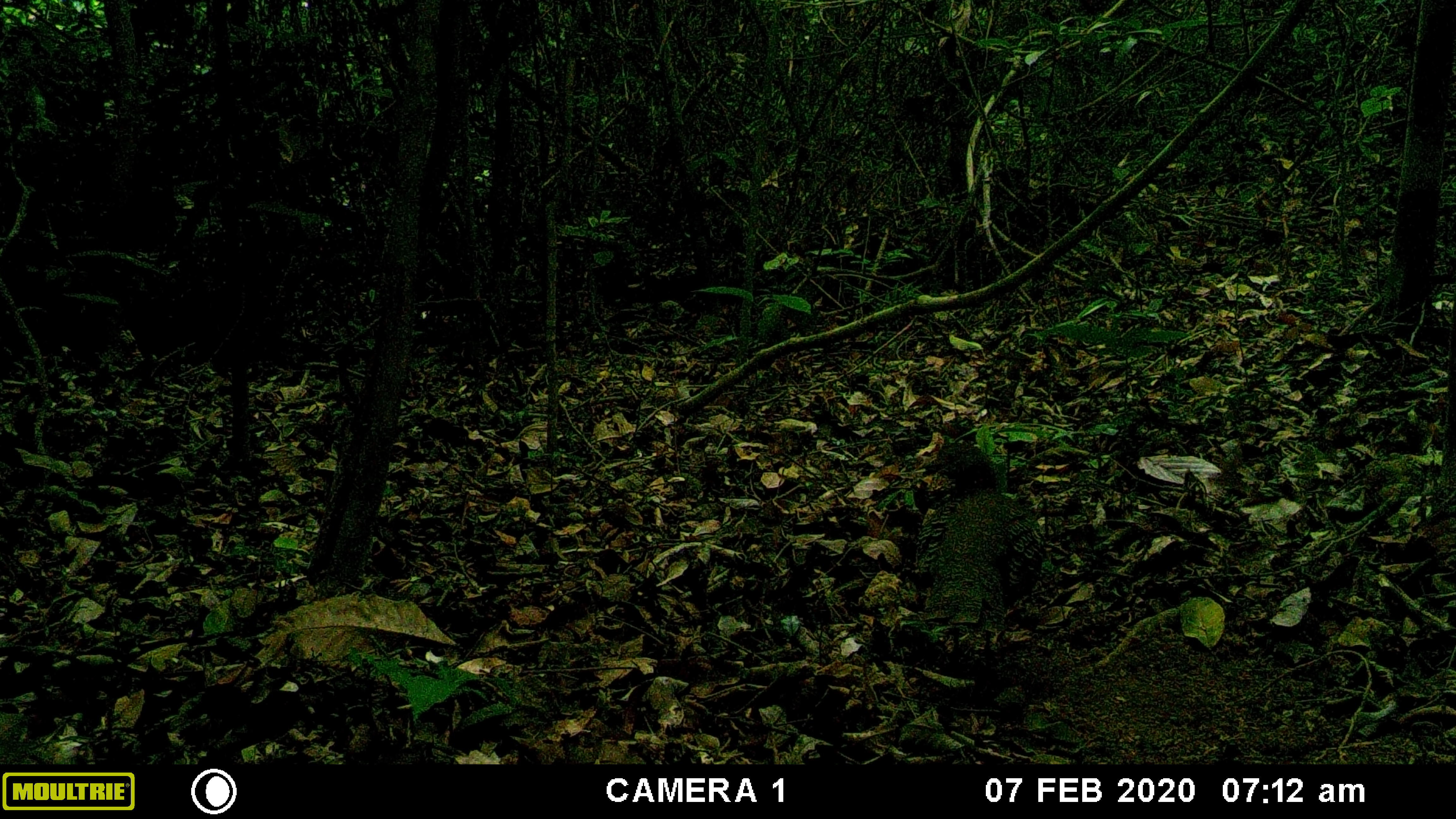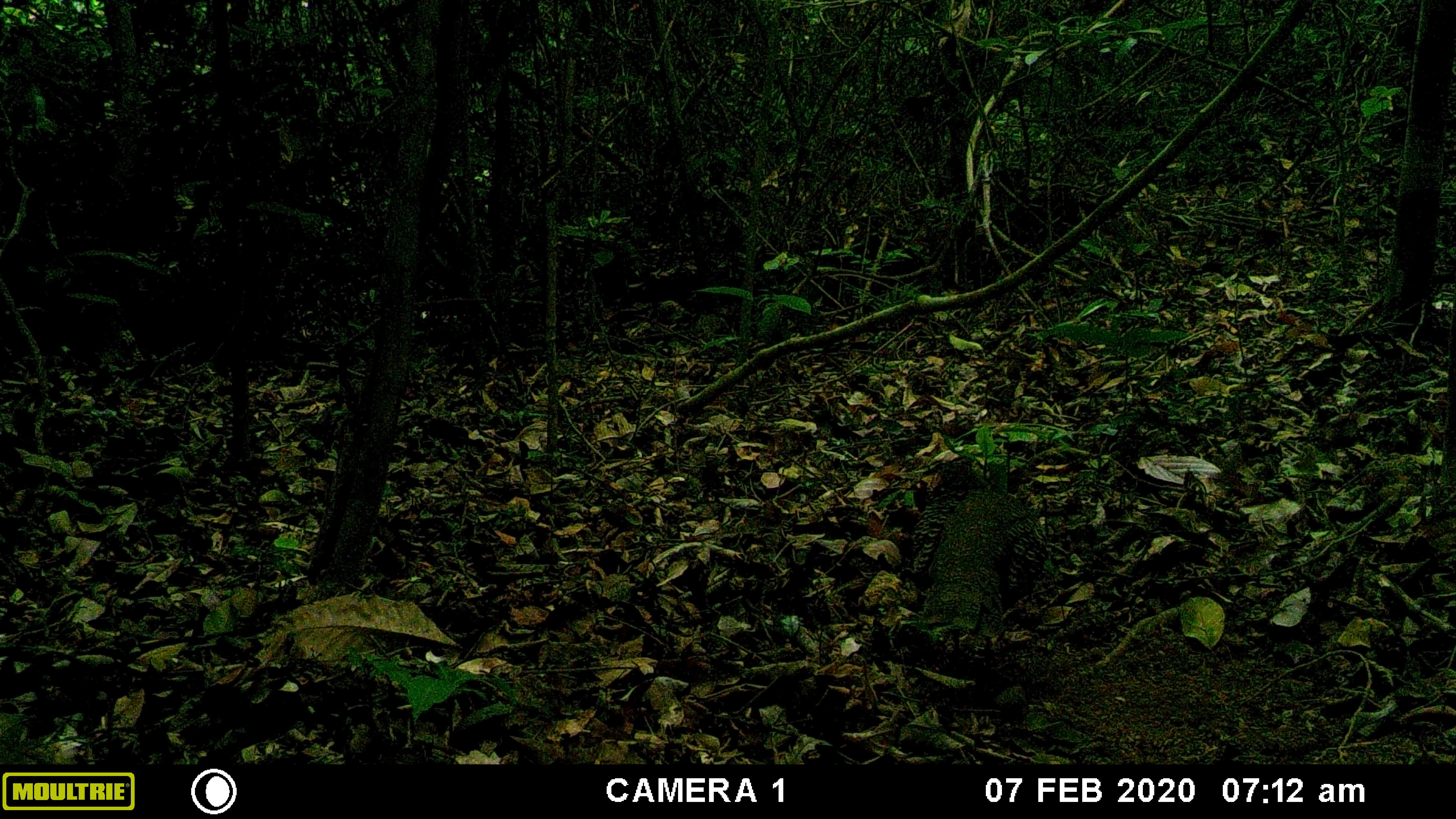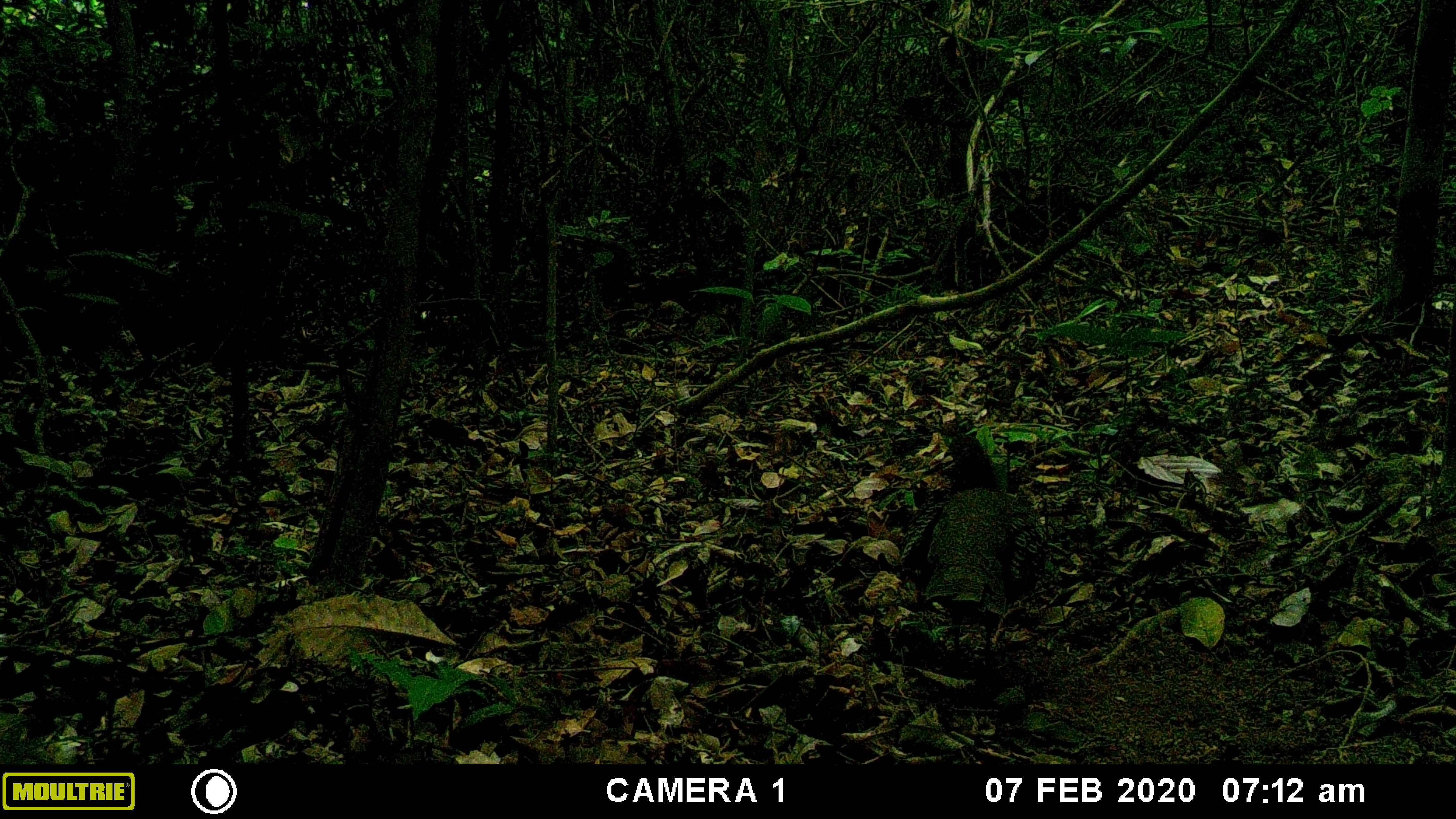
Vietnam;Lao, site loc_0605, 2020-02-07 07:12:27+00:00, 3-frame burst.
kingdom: Animalia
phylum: Chordata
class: Aves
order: Galliformes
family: Phasianidae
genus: Polyplectron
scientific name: Polyplectron bicalcaratum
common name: gray peacock-pheasant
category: grey peacock pheasant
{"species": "grey peacock pheasant (gray peacock-pheasant) (Polyplectron bicalcaratum)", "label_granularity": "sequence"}